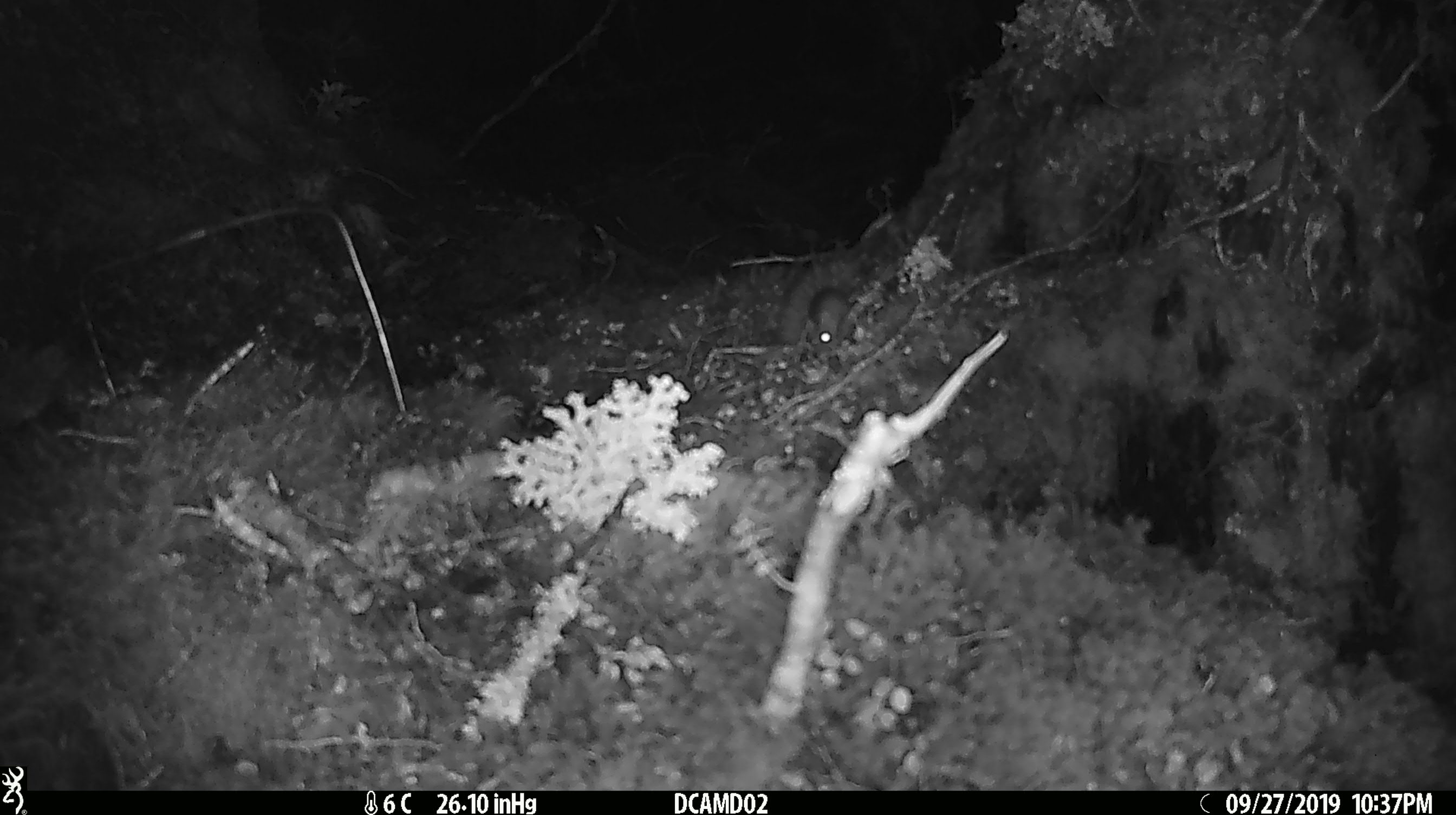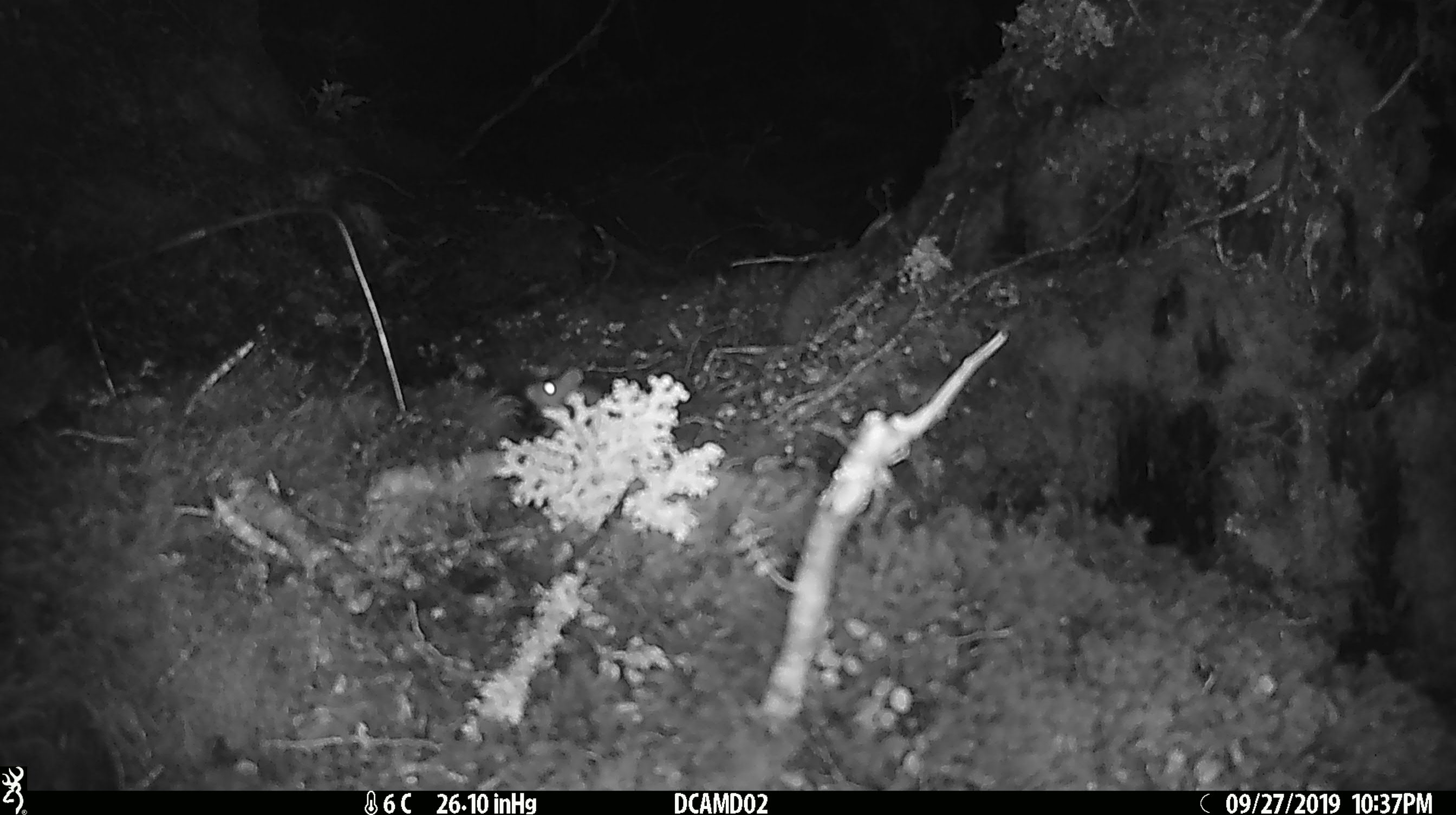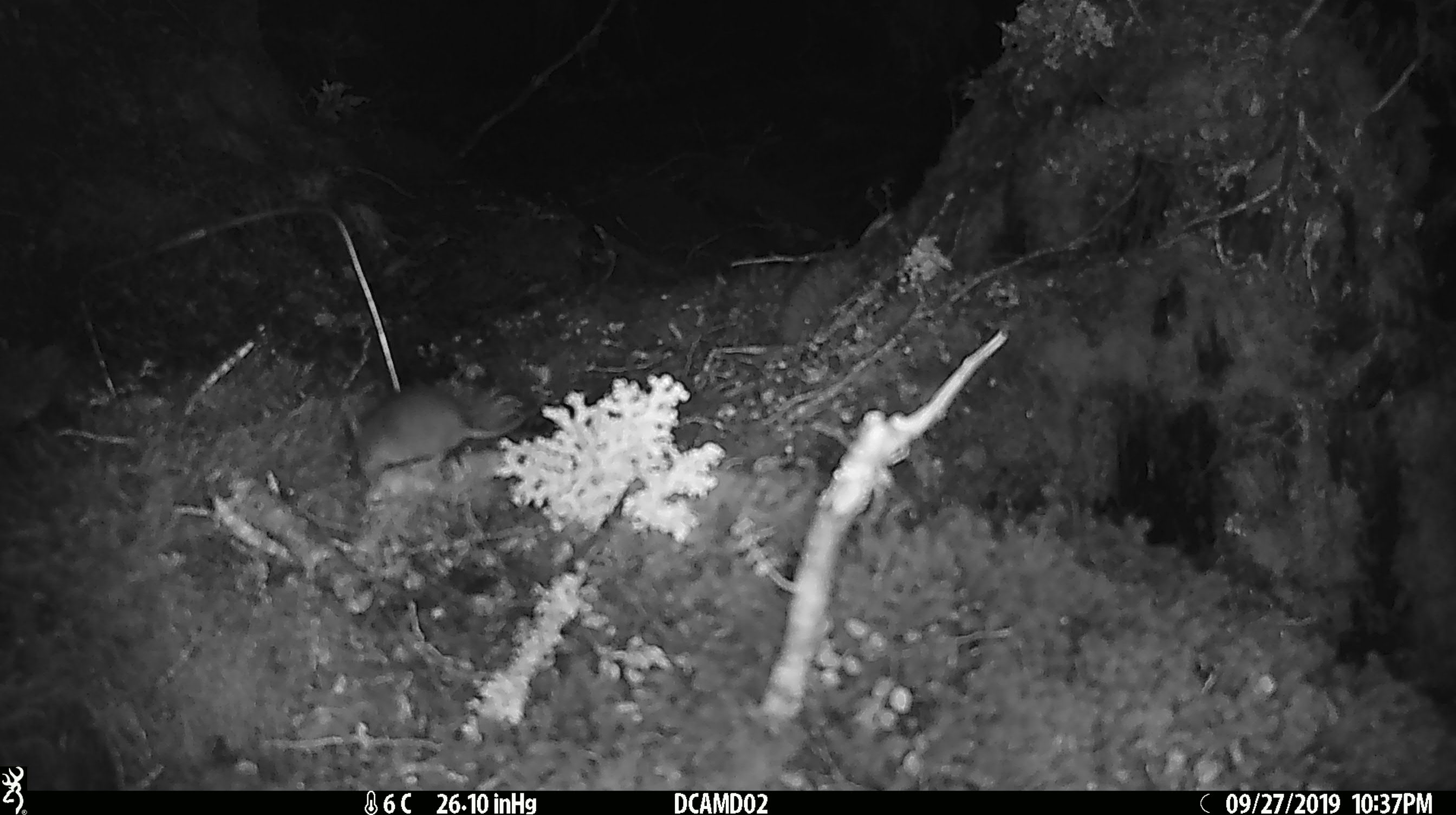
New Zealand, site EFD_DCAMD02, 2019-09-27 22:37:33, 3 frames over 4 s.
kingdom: Animalia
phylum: Chordata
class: Mammalia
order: Rodentia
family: Muridae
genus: Mus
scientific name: Mus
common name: mouse